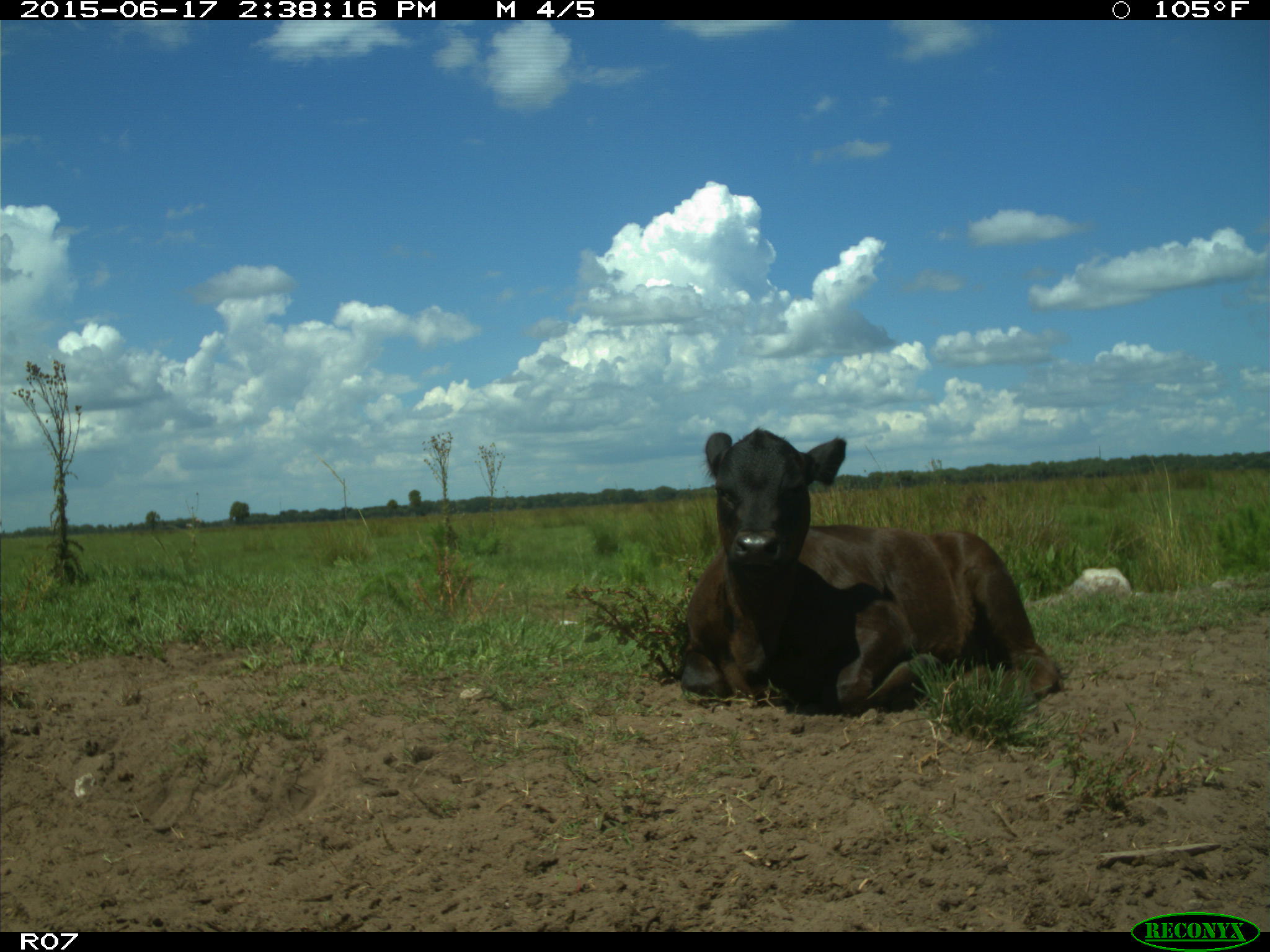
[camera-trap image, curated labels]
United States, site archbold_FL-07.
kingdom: Animalia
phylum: Chordata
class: Mammalia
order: Artiodactyla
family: Bovidae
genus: Bos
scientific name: Bos taurus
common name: domestic cow